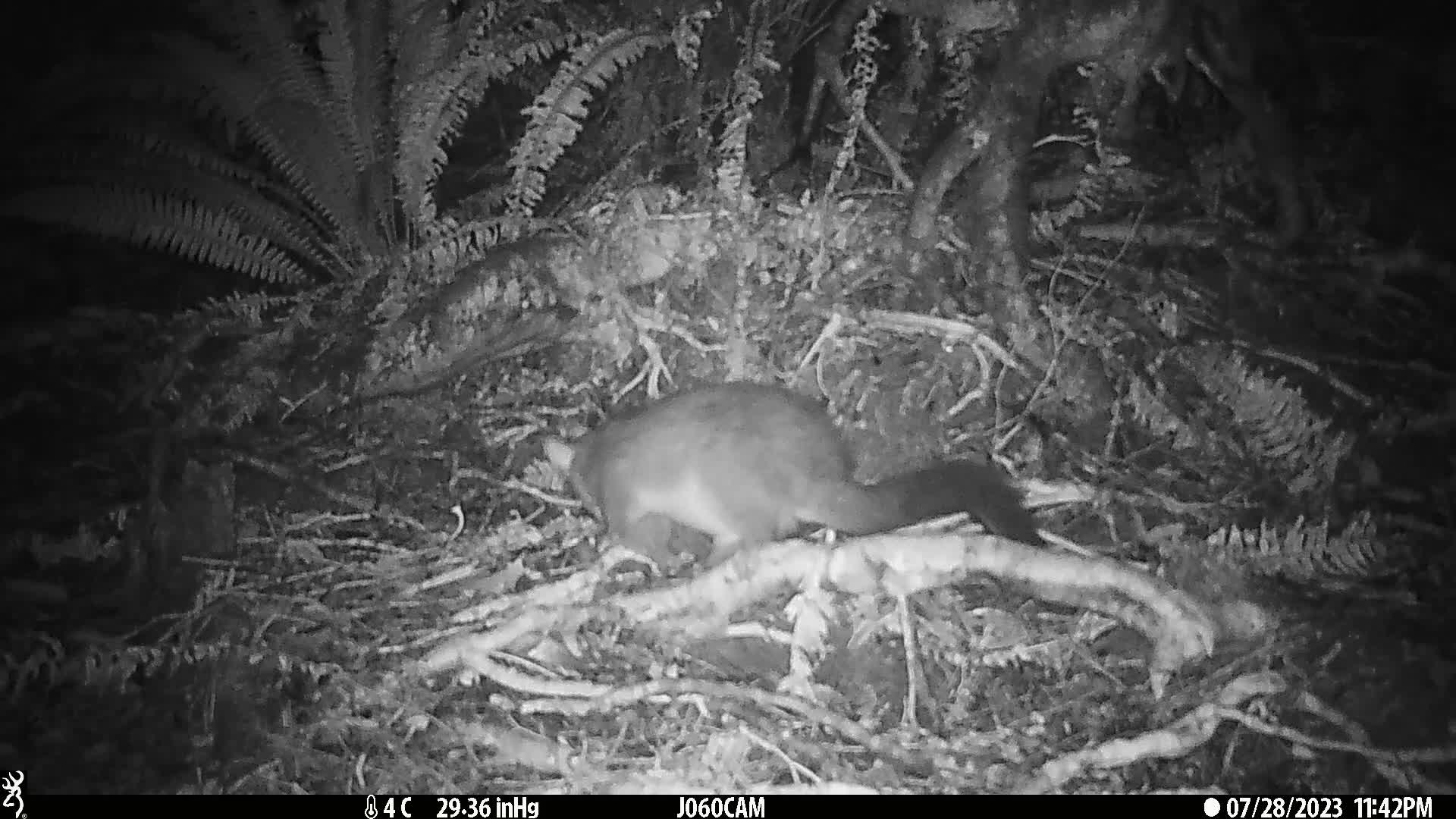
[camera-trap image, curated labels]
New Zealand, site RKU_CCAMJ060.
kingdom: Animalia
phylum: Chordata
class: Mammalia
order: Diprotodontia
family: Phalangeridae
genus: Trichosurus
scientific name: Trichosurus vulpecula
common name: common brushtail possum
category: possum